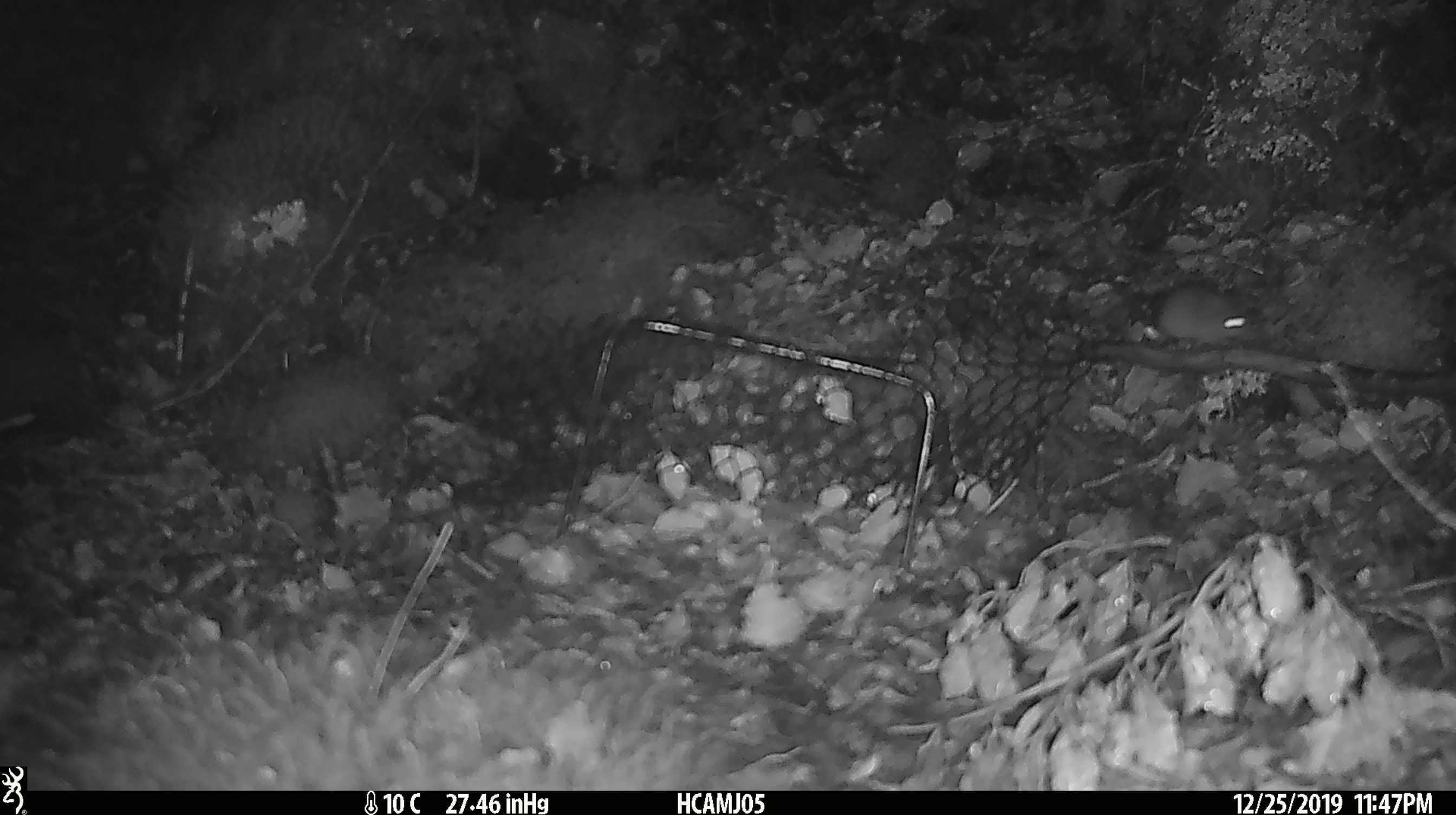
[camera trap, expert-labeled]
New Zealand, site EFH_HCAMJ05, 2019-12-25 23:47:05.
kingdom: Animalia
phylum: Chordata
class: Mammalia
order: Rodentia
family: Muridae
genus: Mus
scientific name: Mus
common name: mouse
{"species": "mouse (Mus)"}